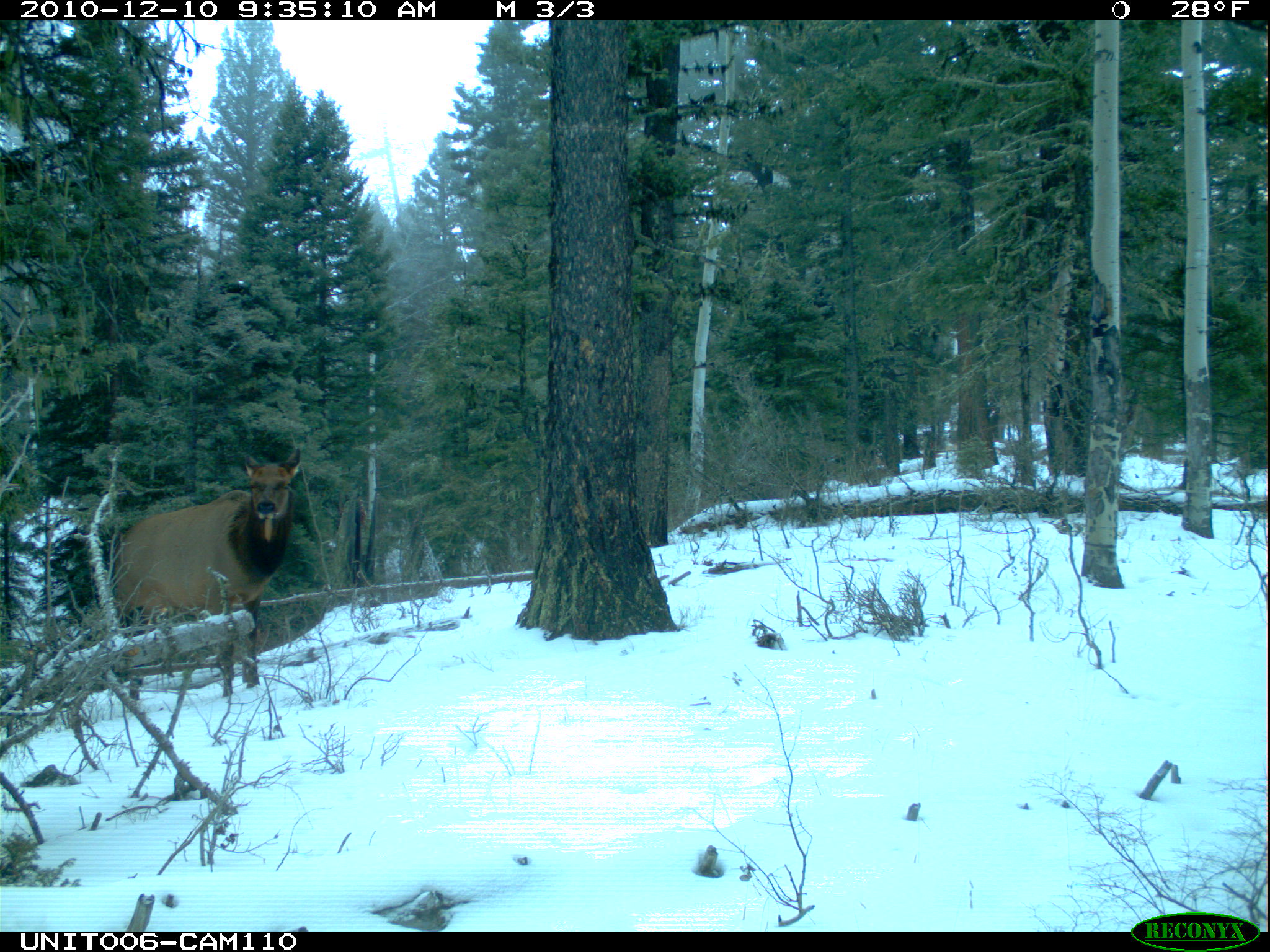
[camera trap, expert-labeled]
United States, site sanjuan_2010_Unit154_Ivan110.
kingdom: Animalia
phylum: Chordata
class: Mammalia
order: Artiodactyla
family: Cervidae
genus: Cervus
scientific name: Cervus elaphus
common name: red deer